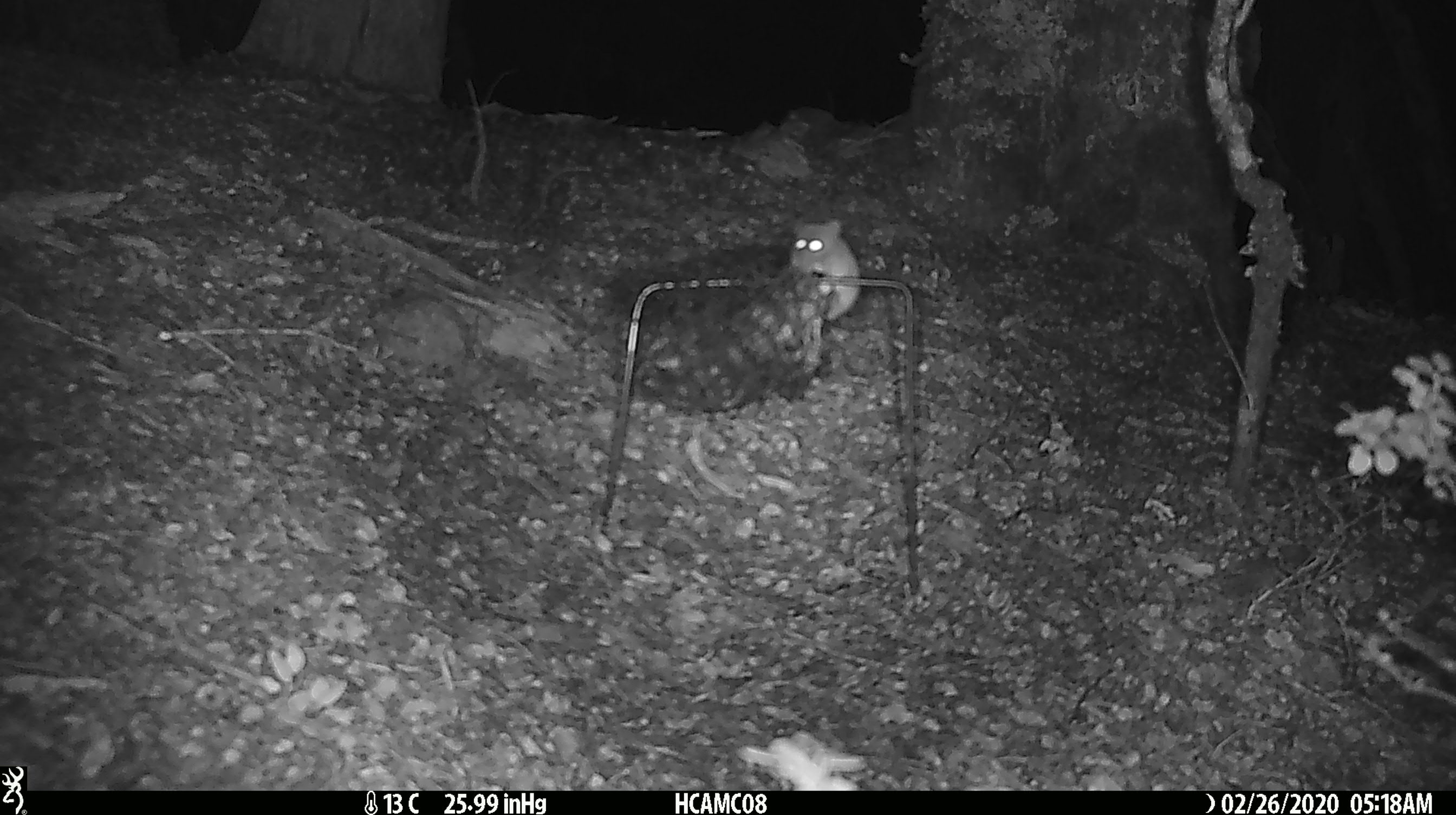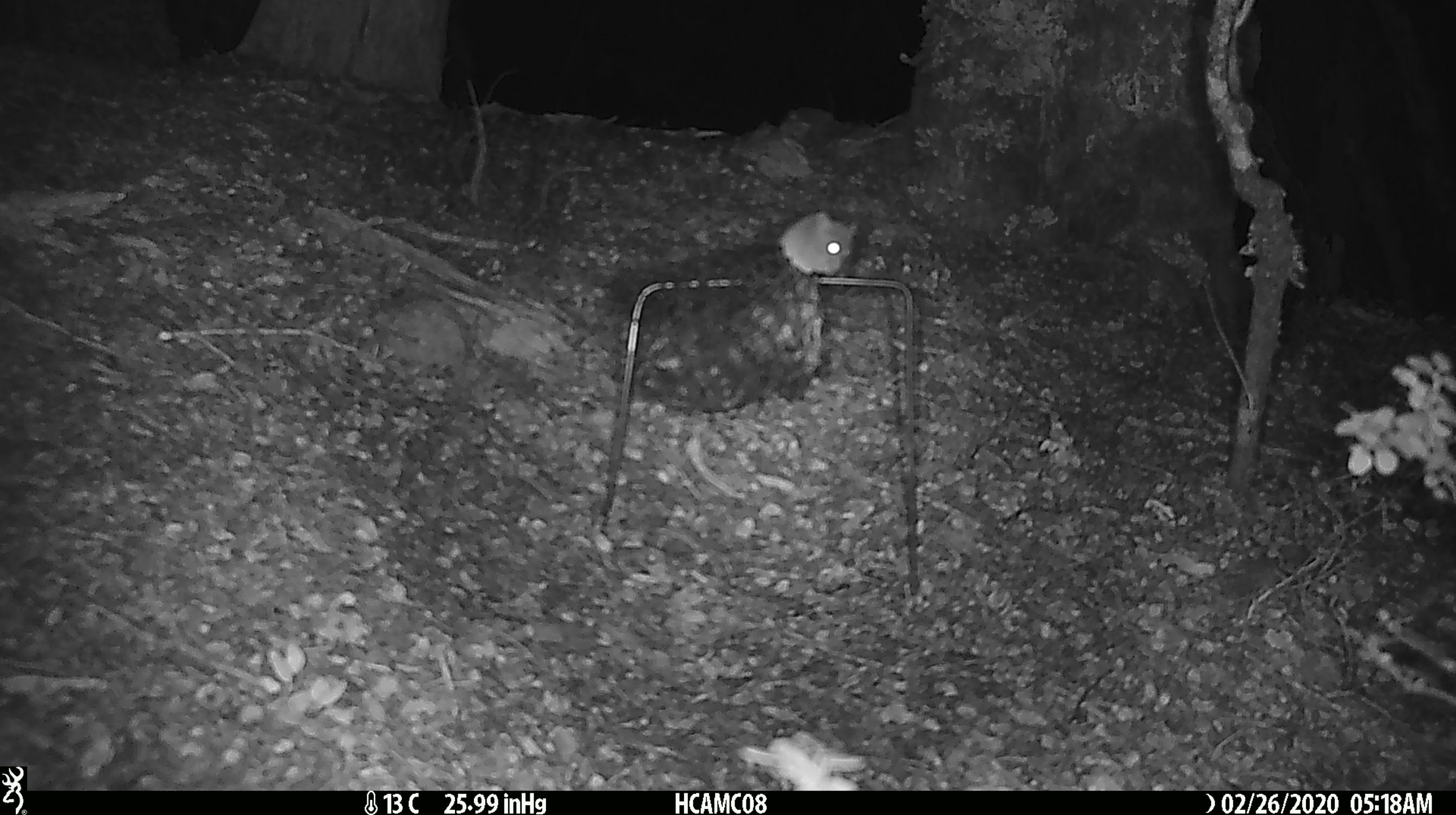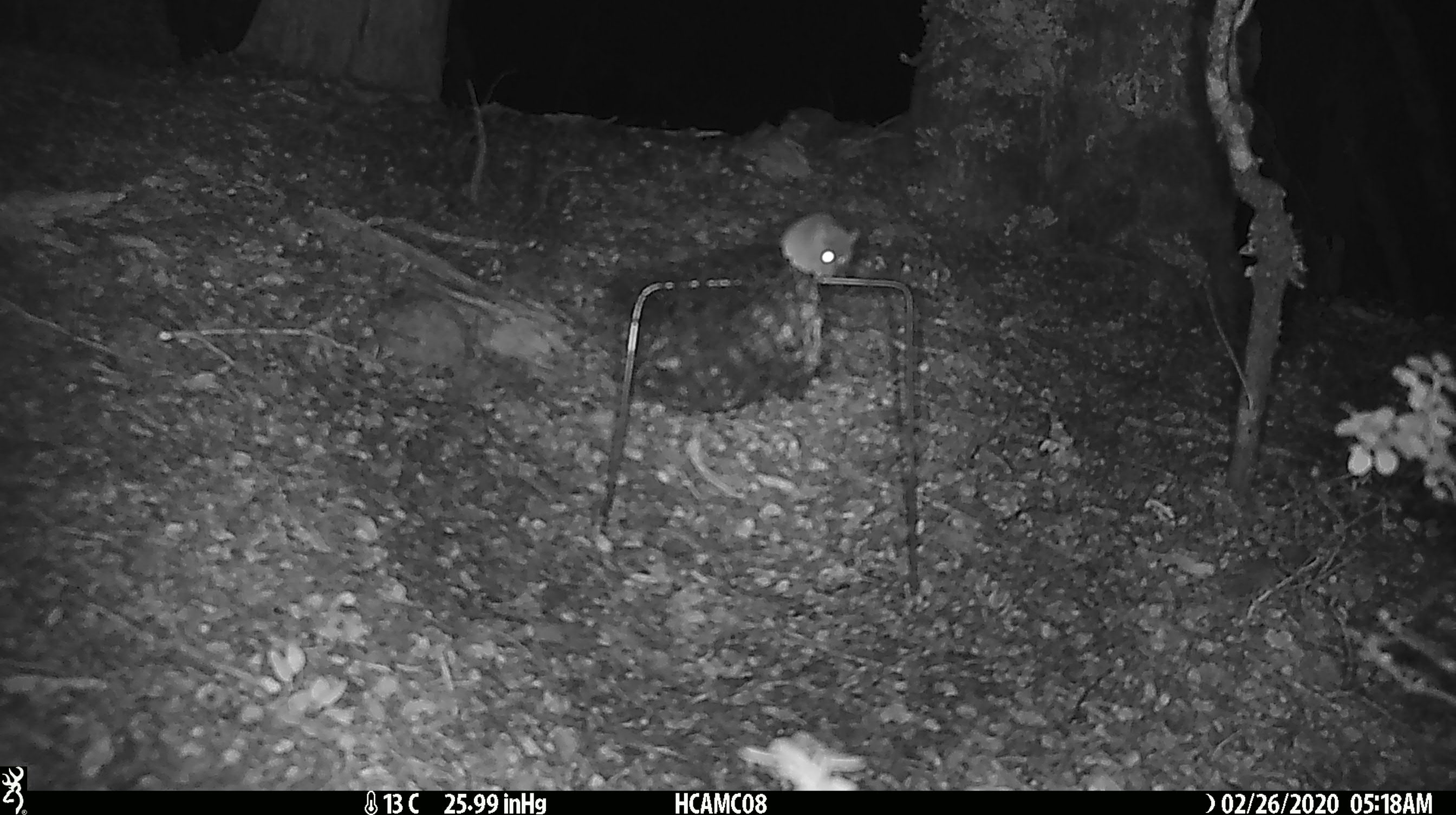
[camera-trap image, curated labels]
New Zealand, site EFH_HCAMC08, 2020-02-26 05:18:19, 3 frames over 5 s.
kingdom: Animalia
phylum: Chordata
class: Mammalia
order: Rodentia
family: Muridae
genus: Mus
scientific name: Mus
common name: mouse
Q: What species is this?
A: Mouse (Mus).